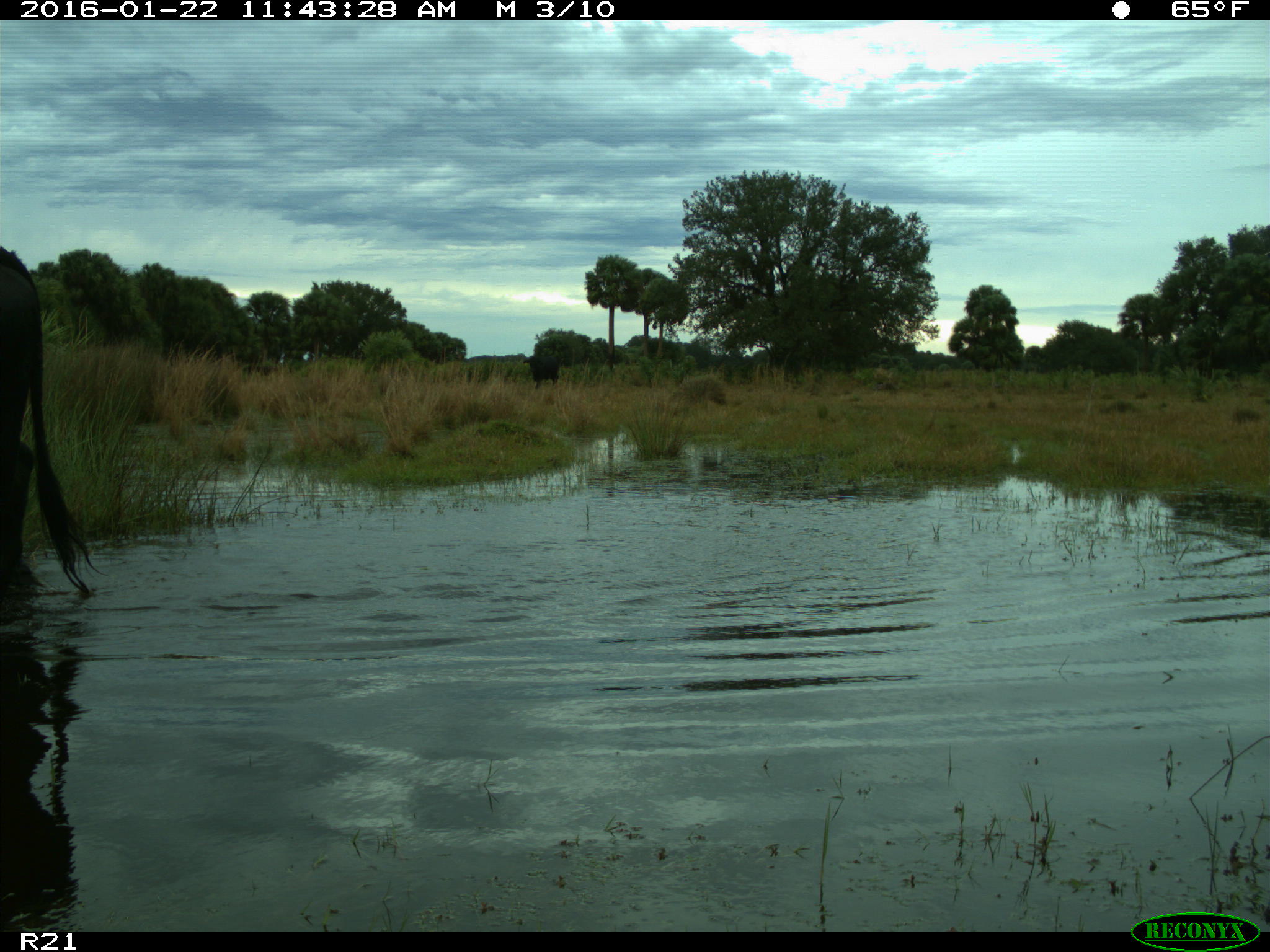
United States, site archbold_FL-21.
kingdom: Animalia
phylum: Chordata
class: Mammalia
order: Artiodactyla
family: Bovidae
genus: Bos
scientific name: Bos taurus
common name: domestic cow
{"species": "Bos taurus (domestic cow)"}